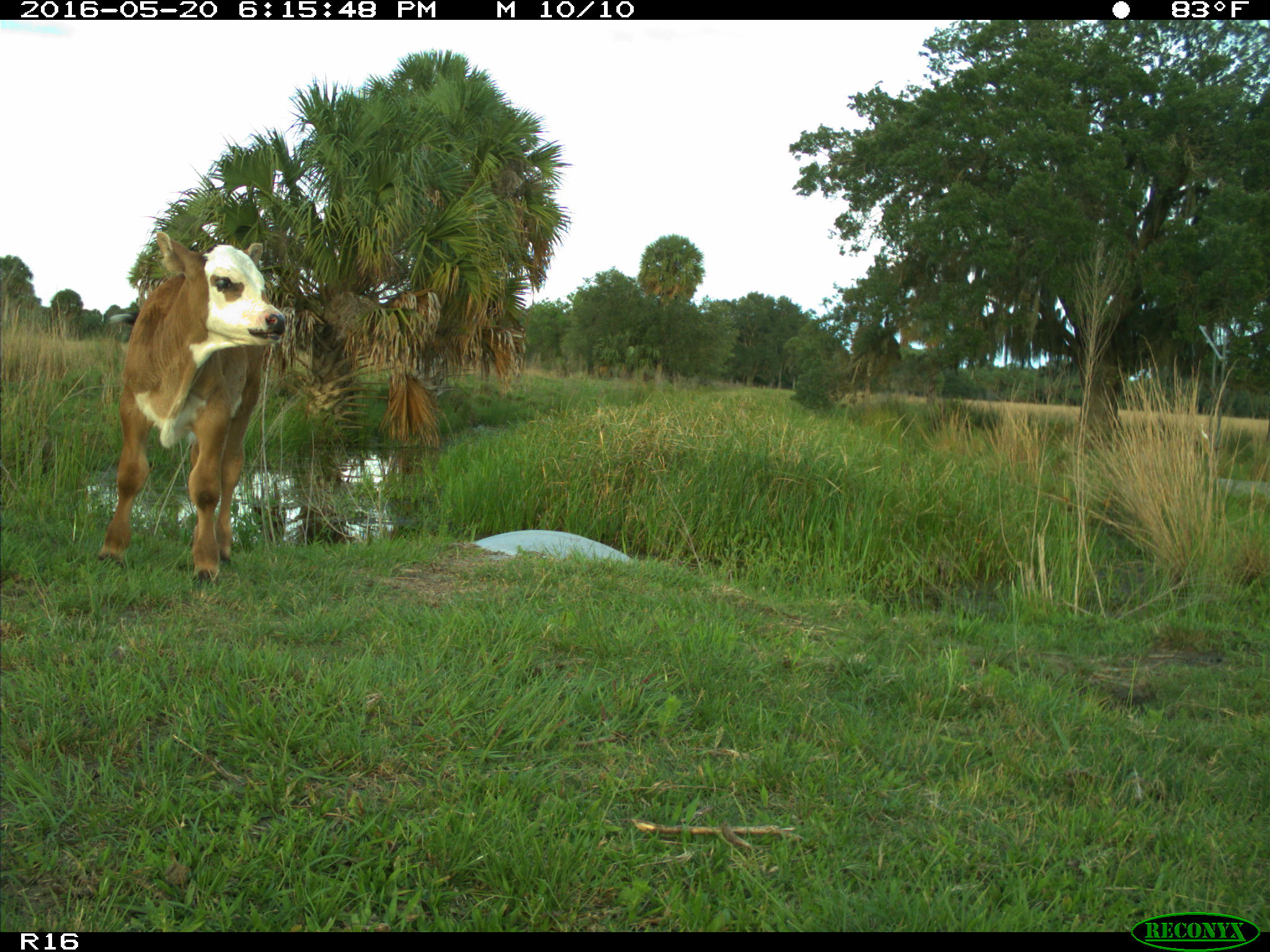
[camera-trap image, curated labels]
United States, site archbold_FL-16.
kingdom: Animalia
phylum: Chordata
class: Mammalia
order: Artiodactyla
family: Bovidae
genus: Bos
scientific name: Bos taurus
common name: domestic cow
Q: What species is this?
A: Bos taurus (domestic cow).